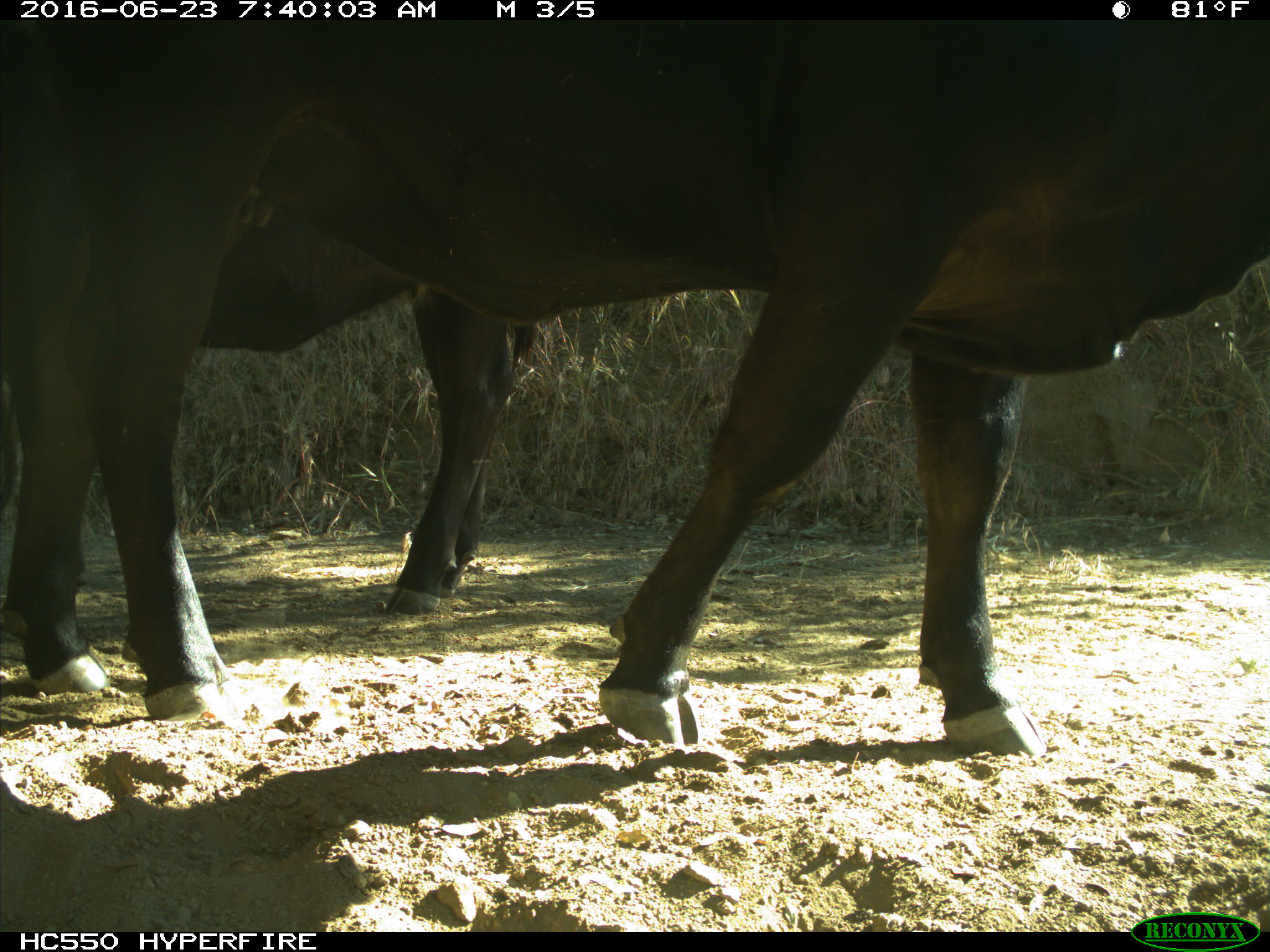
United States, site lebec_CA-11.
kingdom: Animalia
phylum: Chordata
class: Mammalia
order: Artiodactyla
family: Bovidae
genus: Bos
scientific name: Bos taurus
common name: domestic cow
Bos taurus (domestic cow).